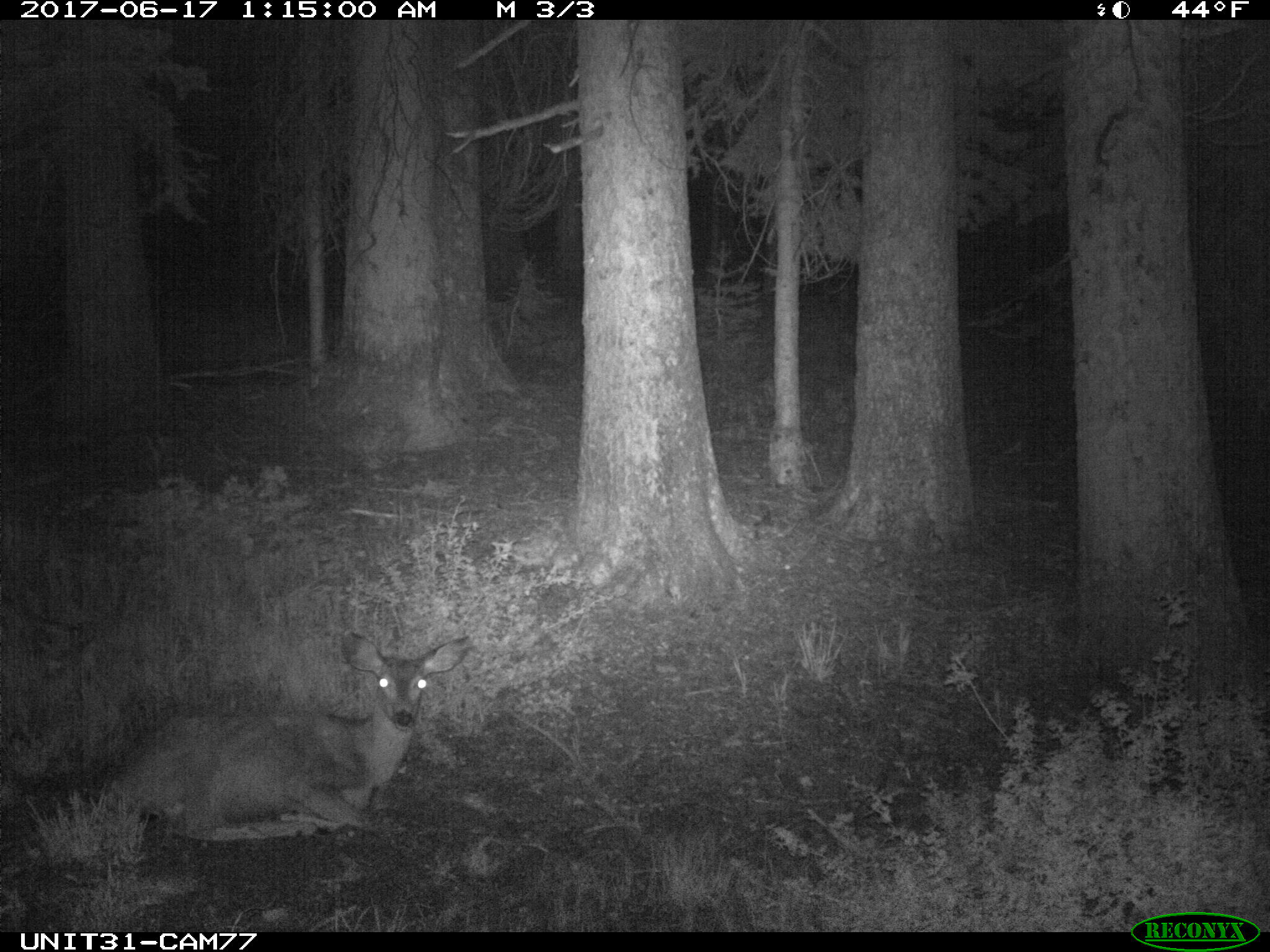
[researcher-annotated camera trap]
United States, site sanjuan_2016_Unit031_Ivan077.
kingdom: Animalia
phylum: Chordata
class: Mammalia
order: Artiodactyla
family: Cervidae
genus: Odocoileus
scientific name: Odocoileus hemionus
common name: mule deer